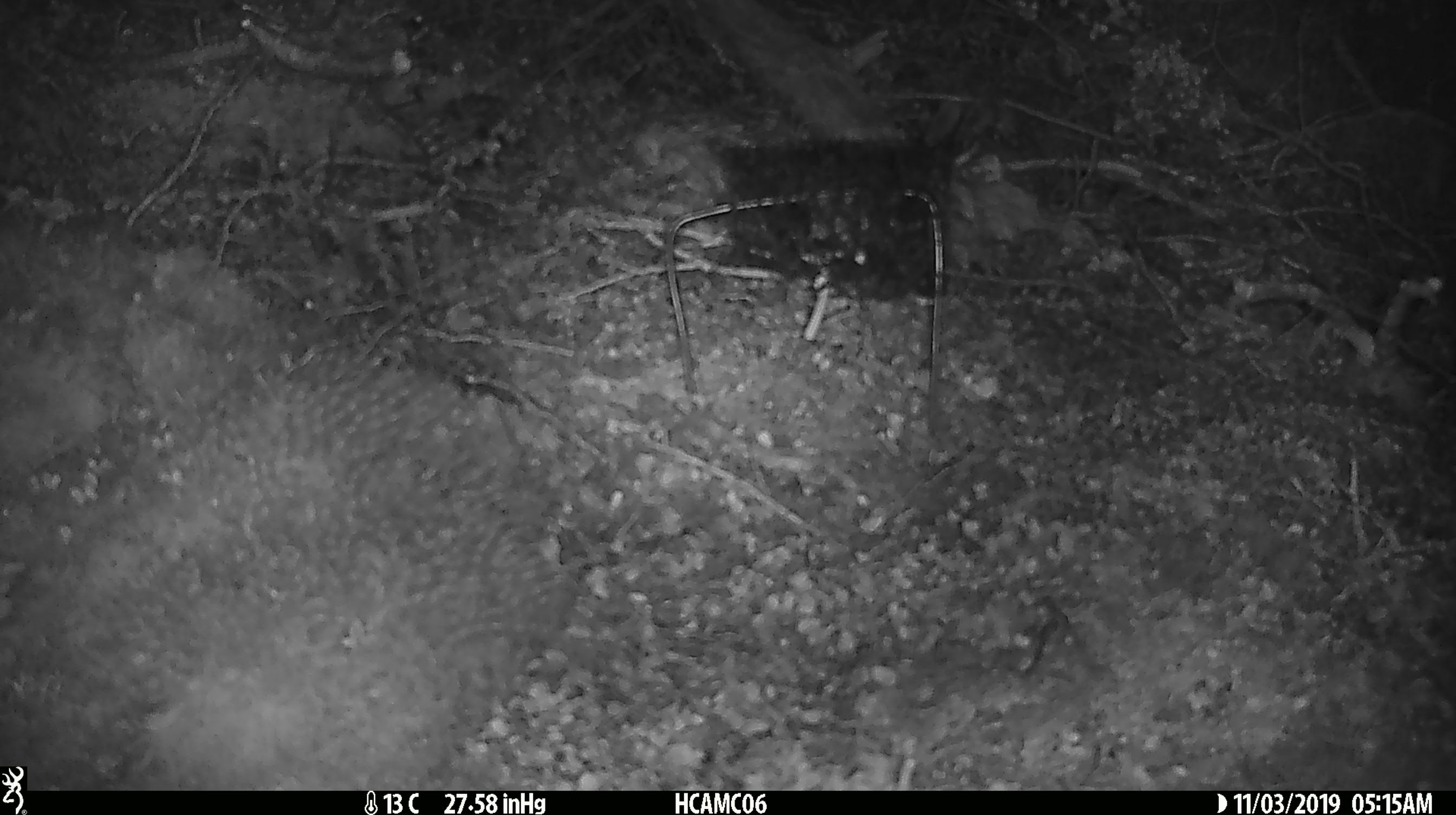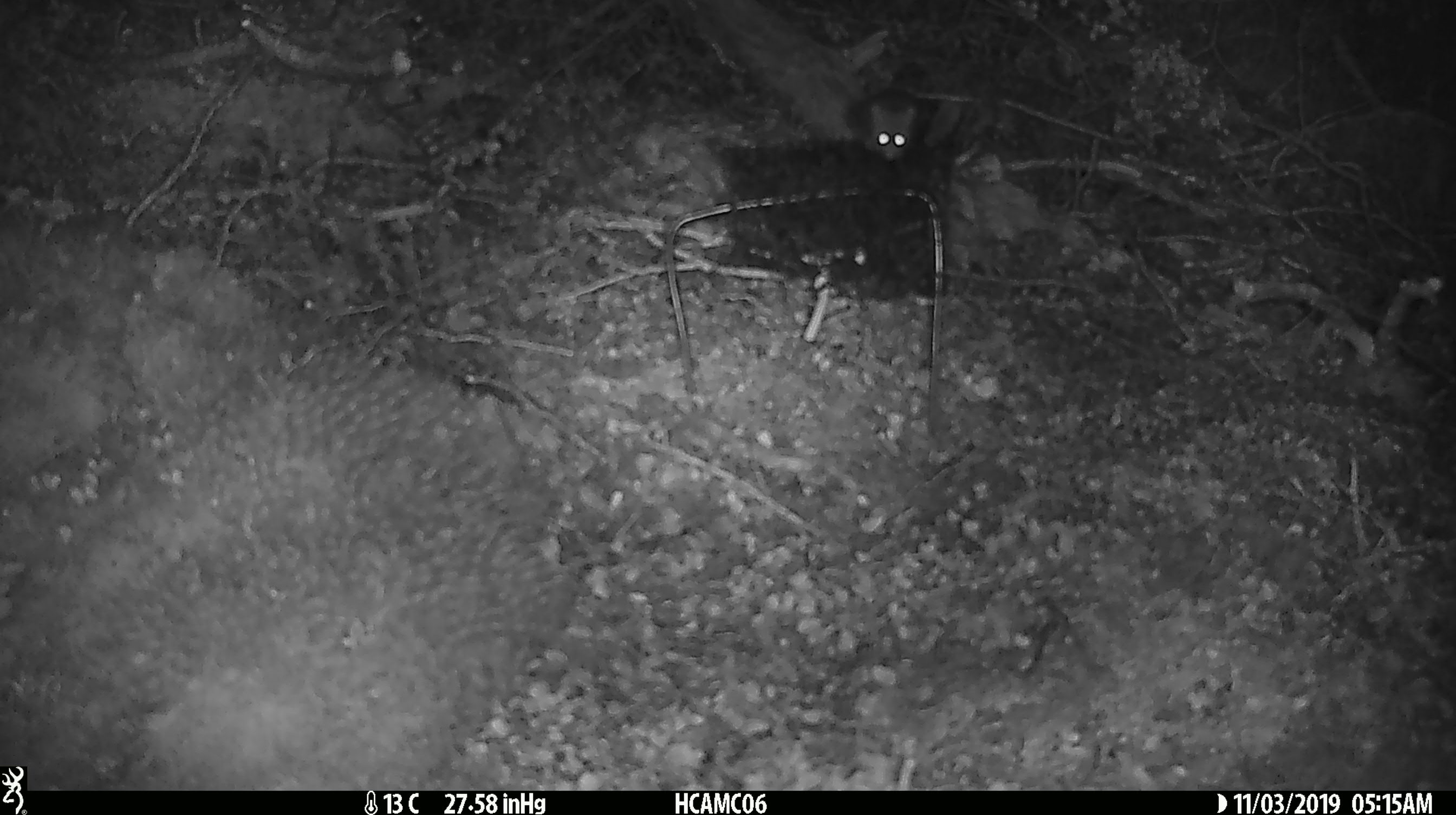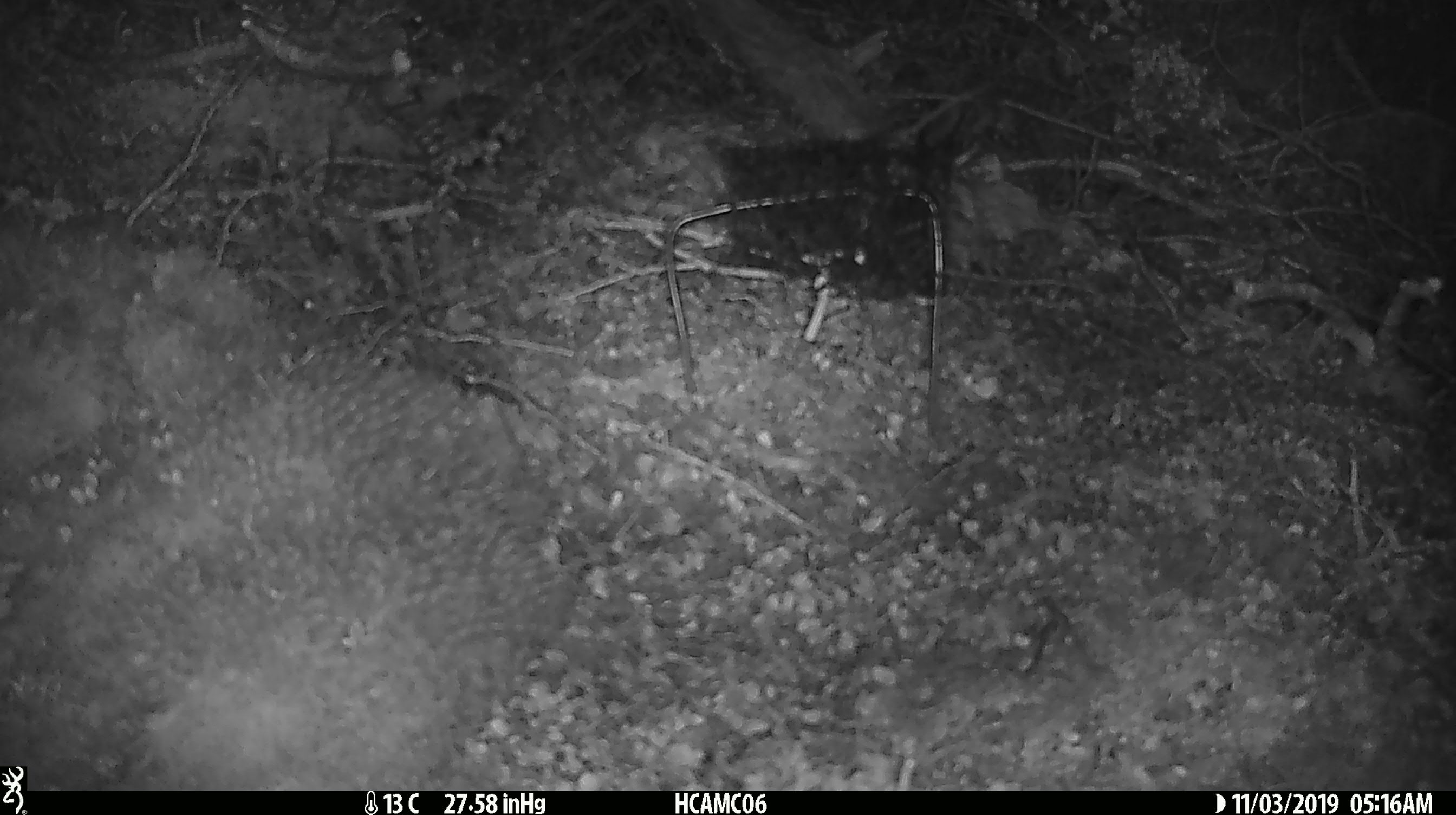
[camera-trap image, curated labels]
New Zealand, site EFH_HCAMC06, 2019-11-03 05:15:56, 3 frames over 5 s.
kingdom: Animalia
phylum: Chordata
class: Mammalia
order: Rodentia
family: Muridae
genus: Mus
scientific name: Mus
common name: mouse